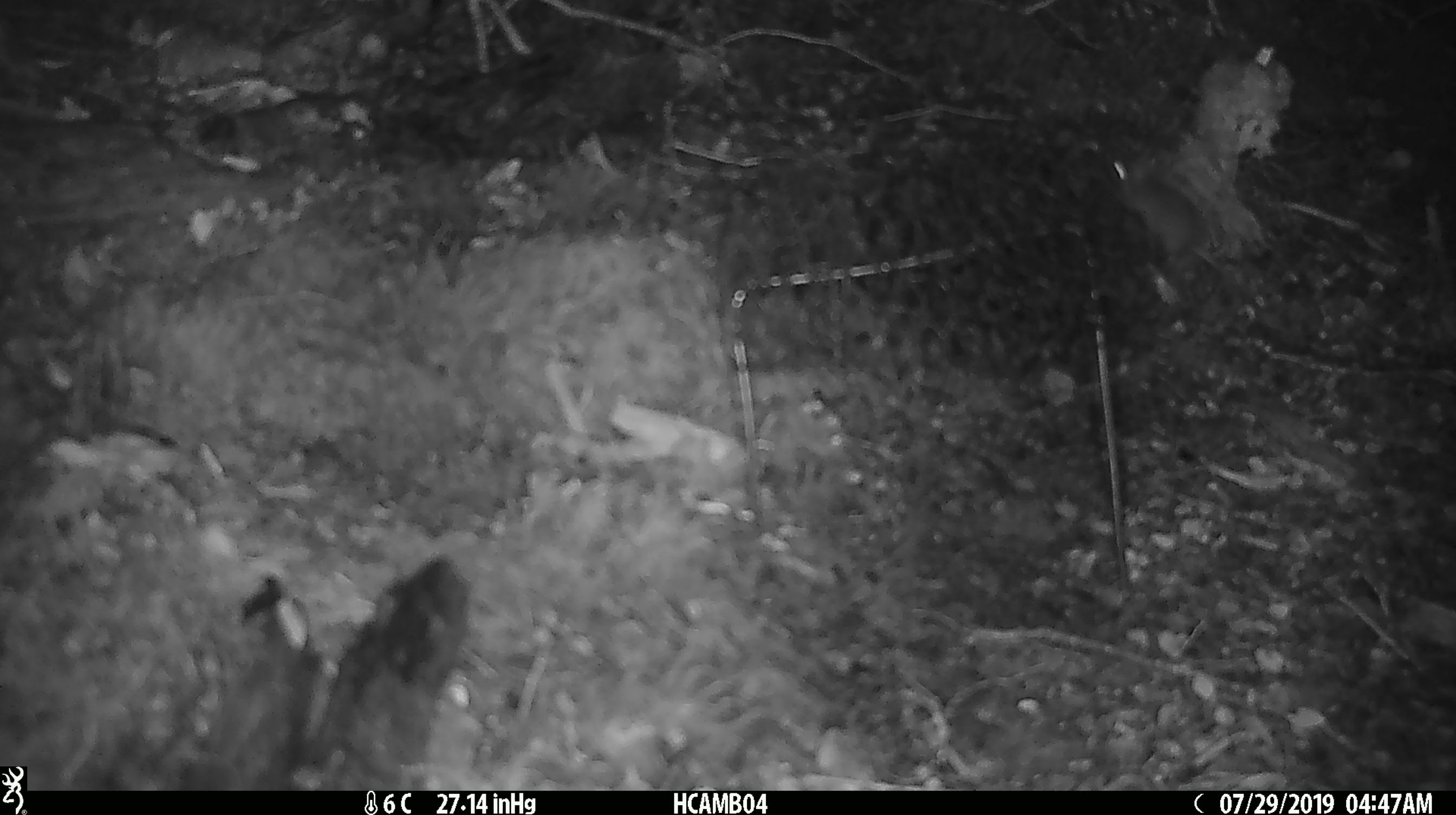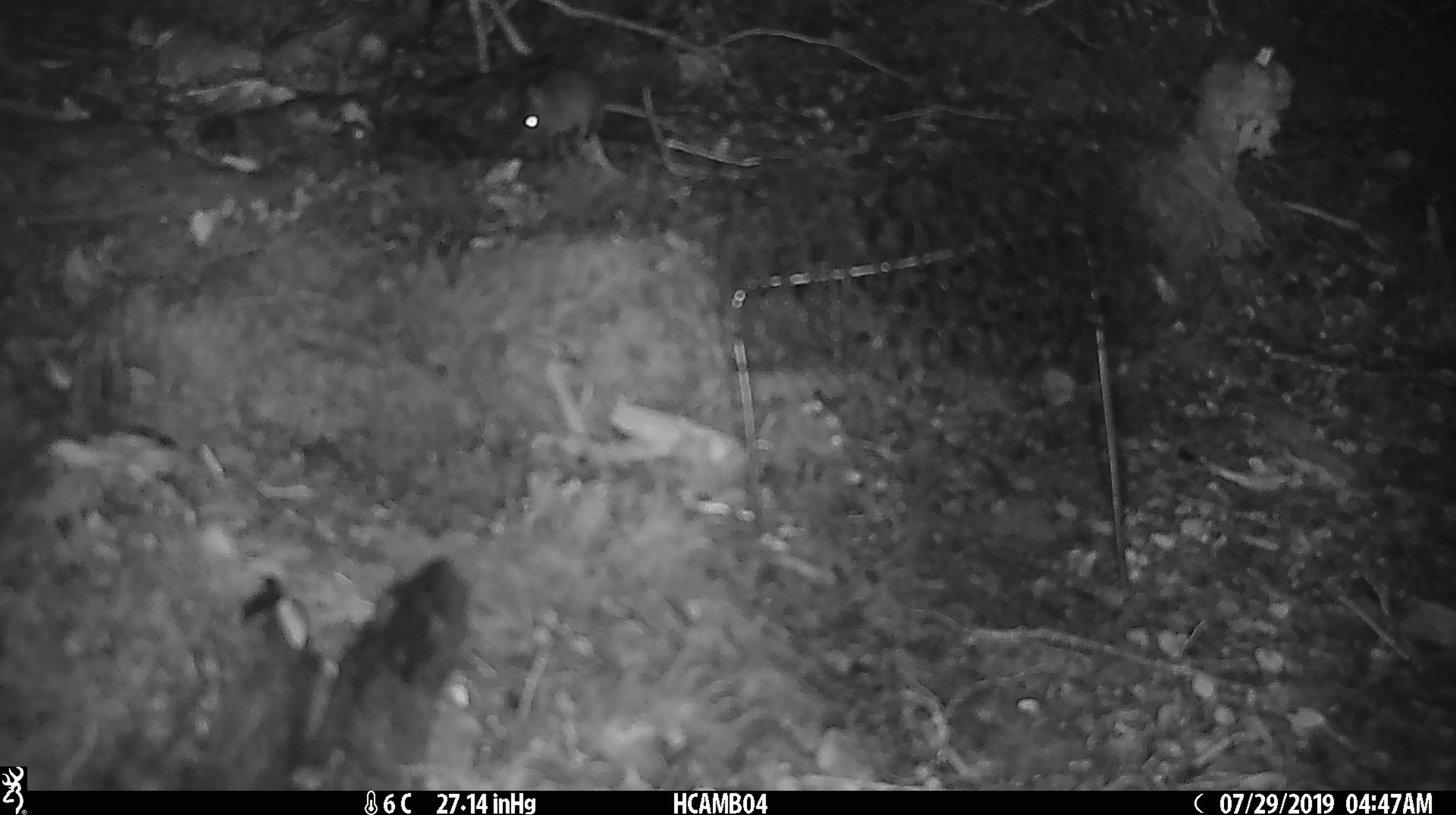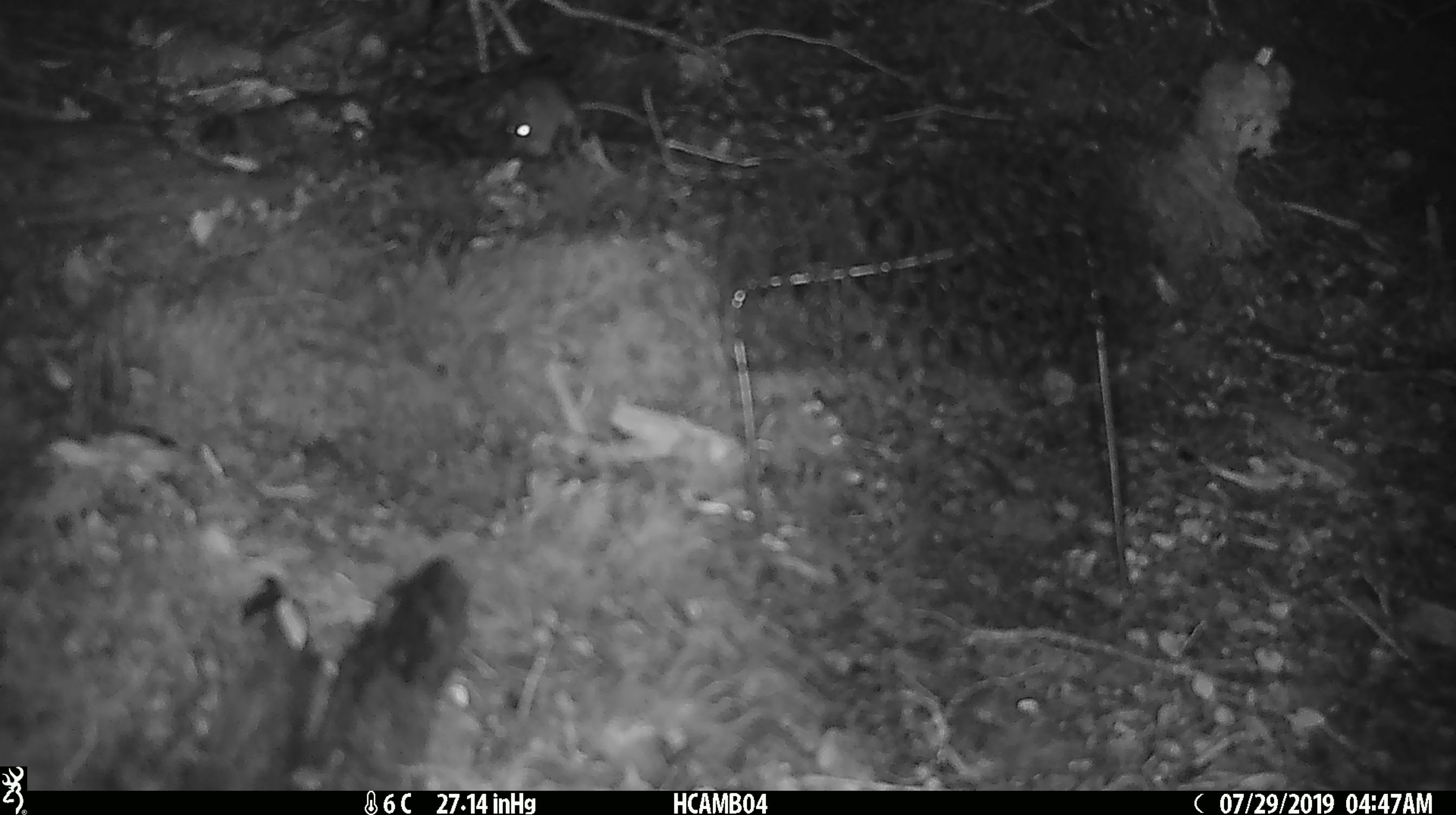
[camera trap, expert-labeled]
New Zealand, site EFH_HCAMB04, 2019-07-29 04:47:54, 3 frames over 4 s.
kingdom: Animalia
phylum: Chordata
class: Mammalia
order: Rodentia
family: Muridae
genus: Mus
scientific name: Mus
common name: mouse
Mouse (Mus).